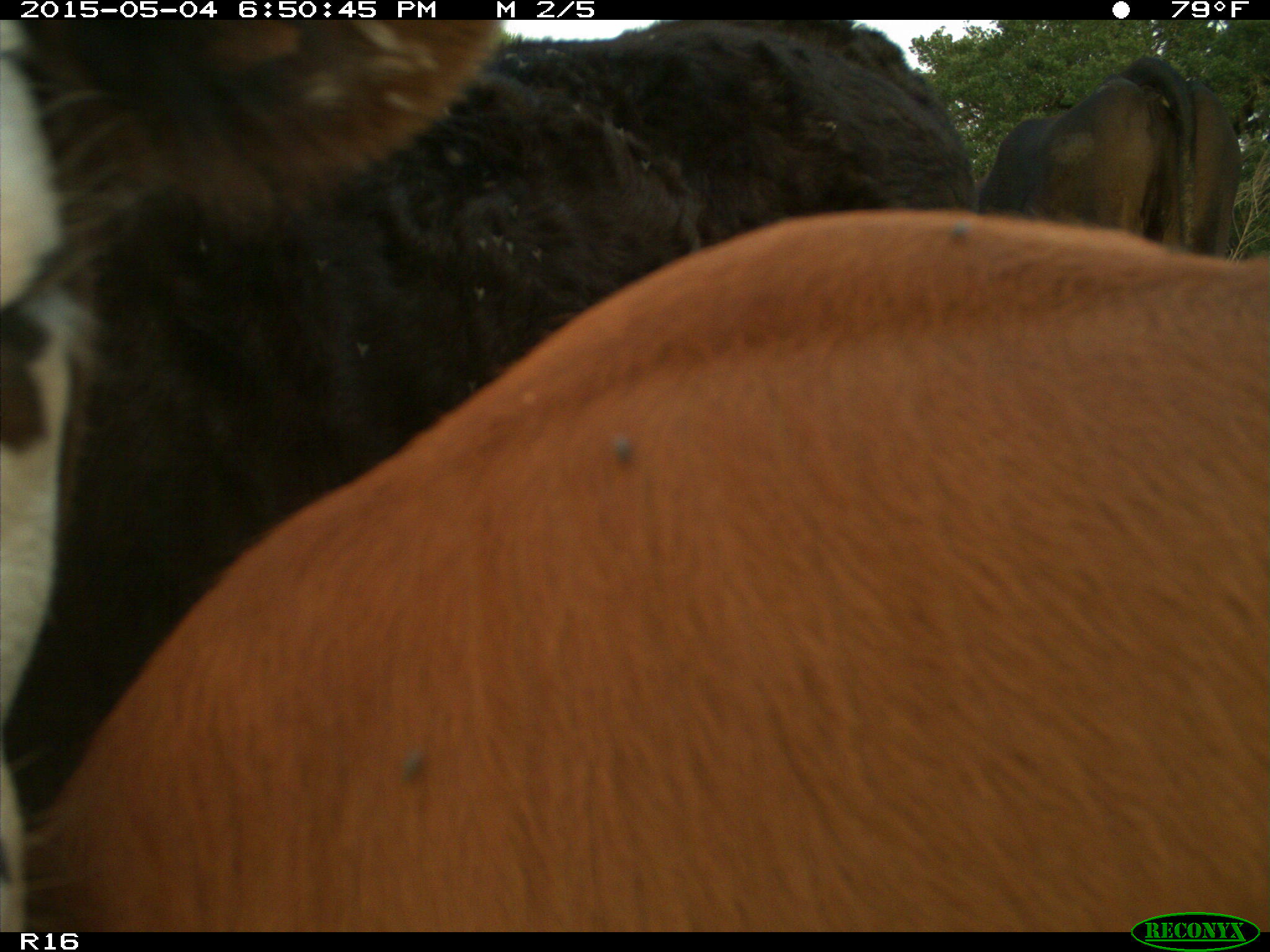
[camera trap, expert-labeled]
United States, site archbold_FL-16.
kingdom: Animalia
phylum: Chordata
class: Mammalia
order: Artiodactyla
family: Bovidae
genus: Bos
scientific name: Bos taurus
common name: domestic cow